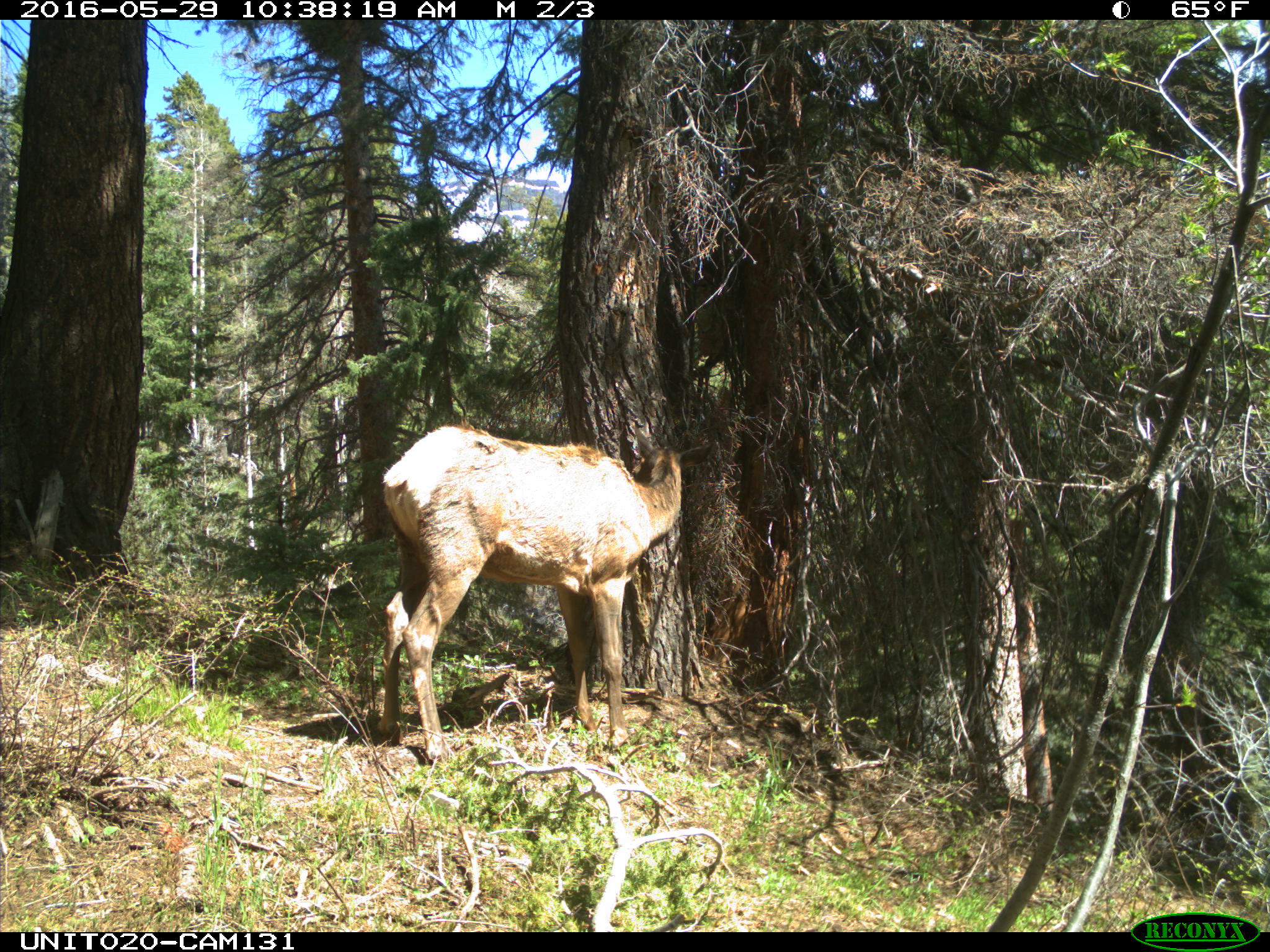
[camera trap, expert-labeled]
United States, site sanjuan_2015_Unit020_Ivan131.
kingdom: Animalia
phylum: Chordata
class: Mammalia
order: Artiodactyla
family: Cervidae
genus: Cervus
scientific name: Cervus elaphus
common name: red deer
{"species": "Cervus elaphus (red deer)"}